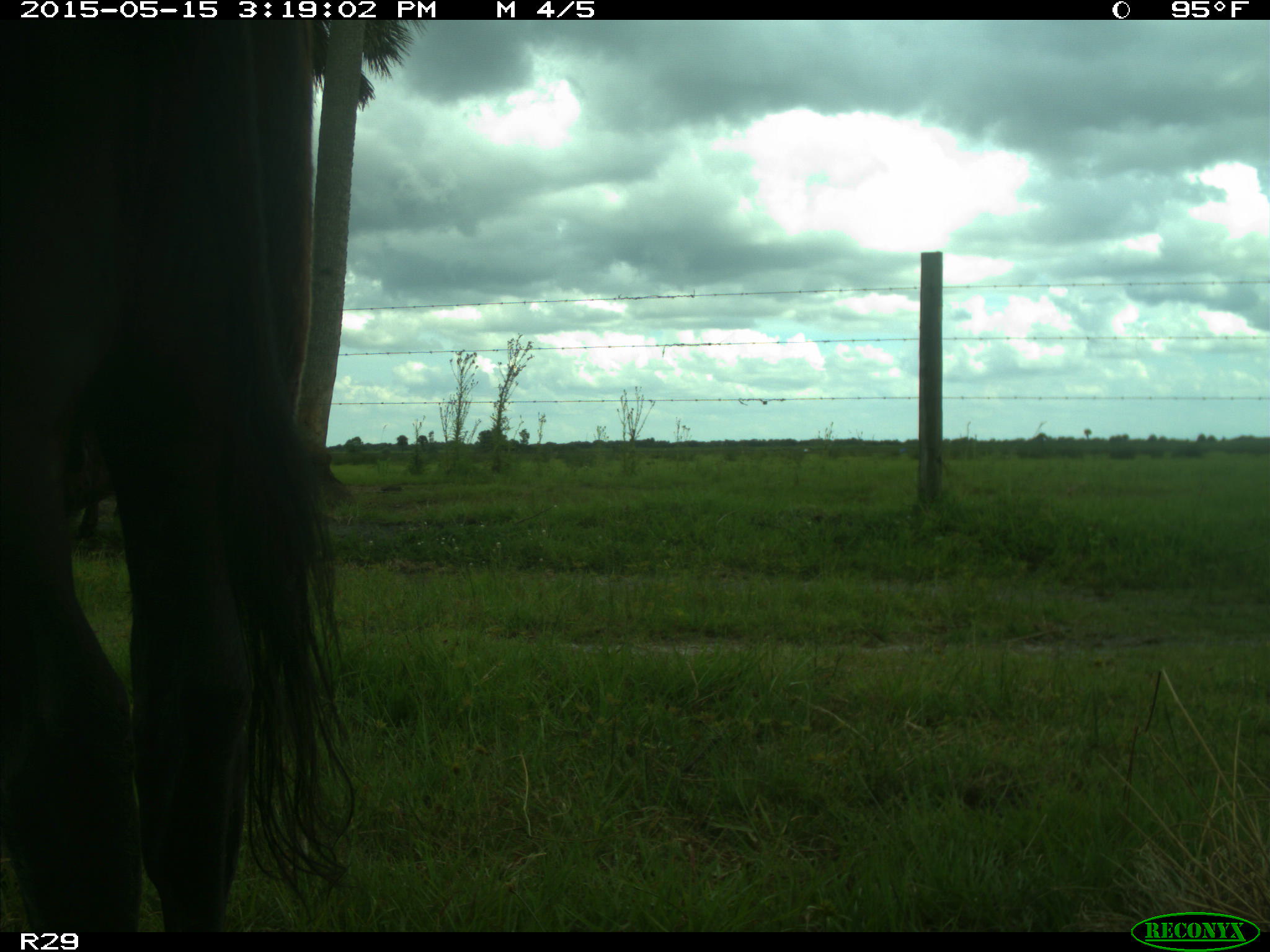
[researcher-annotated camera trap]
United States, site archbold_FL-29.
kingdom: Animalia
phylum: Chordata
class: Mammalia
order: Artiodactyla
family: Bovidae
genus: Bos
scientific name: Bos taurus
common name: domestic cow